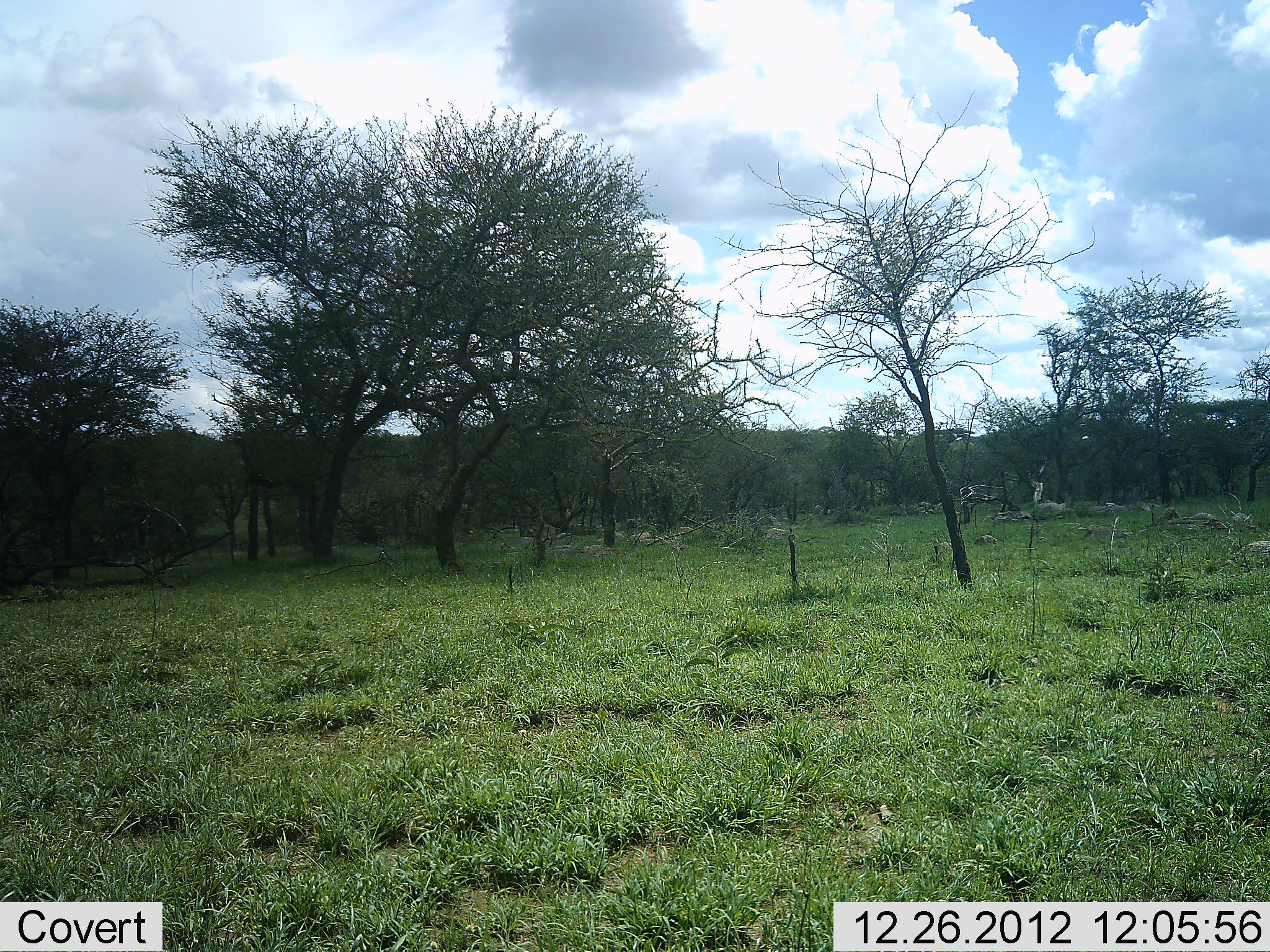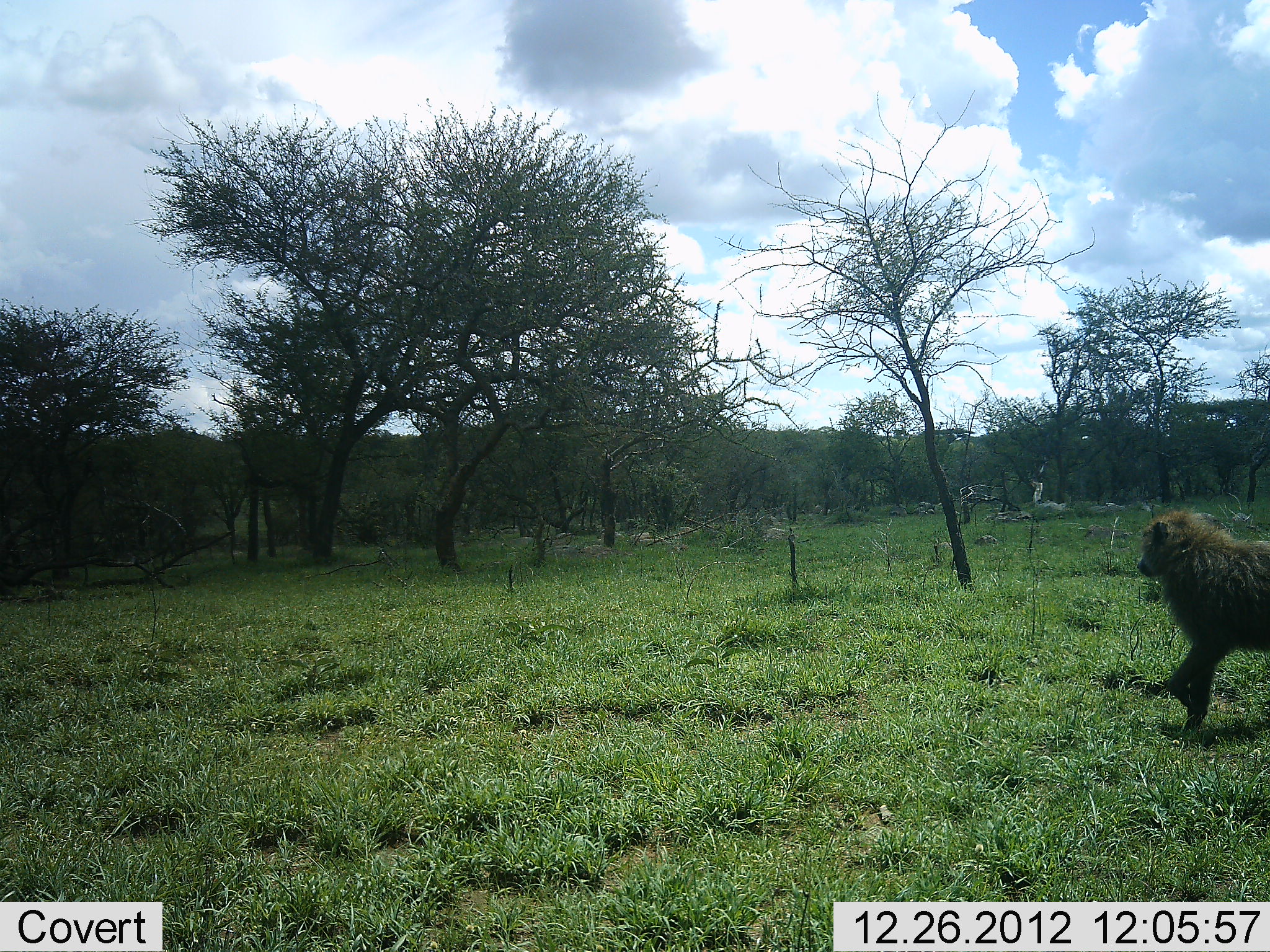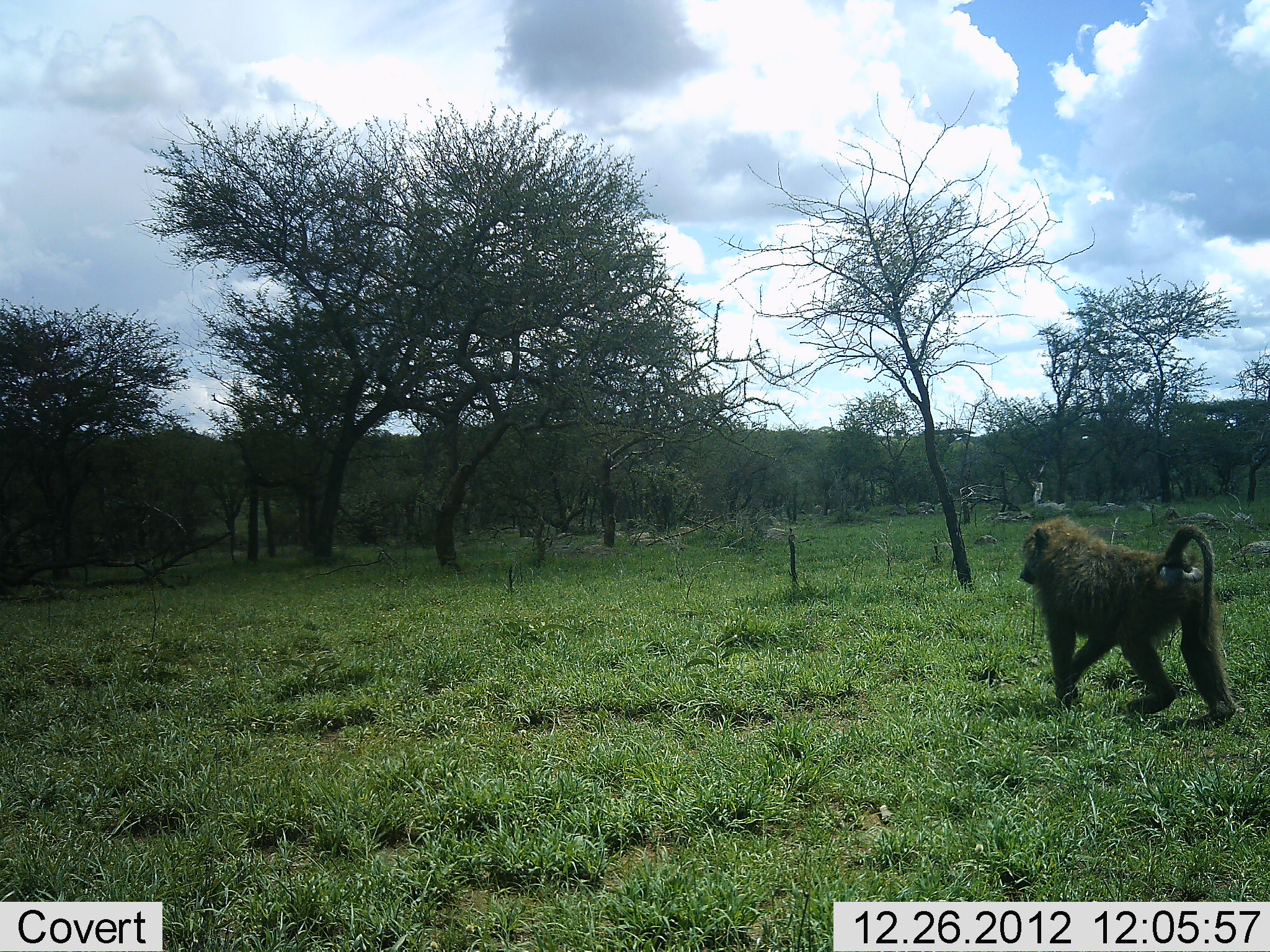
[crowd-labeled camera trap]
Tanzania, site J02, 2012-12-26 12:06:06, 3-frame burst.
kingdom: Animalia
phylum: Chordata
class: Mammalia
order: Primates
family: Cercopithecidae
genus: Papio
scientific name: Papio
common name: baboon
Baboon (Papio), count 1. Behavior (volunteer vote fractions): standing 0%, resting 0%, moving 100%, interacting 0%. Young present (vote fraction): 0%. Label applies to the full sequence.